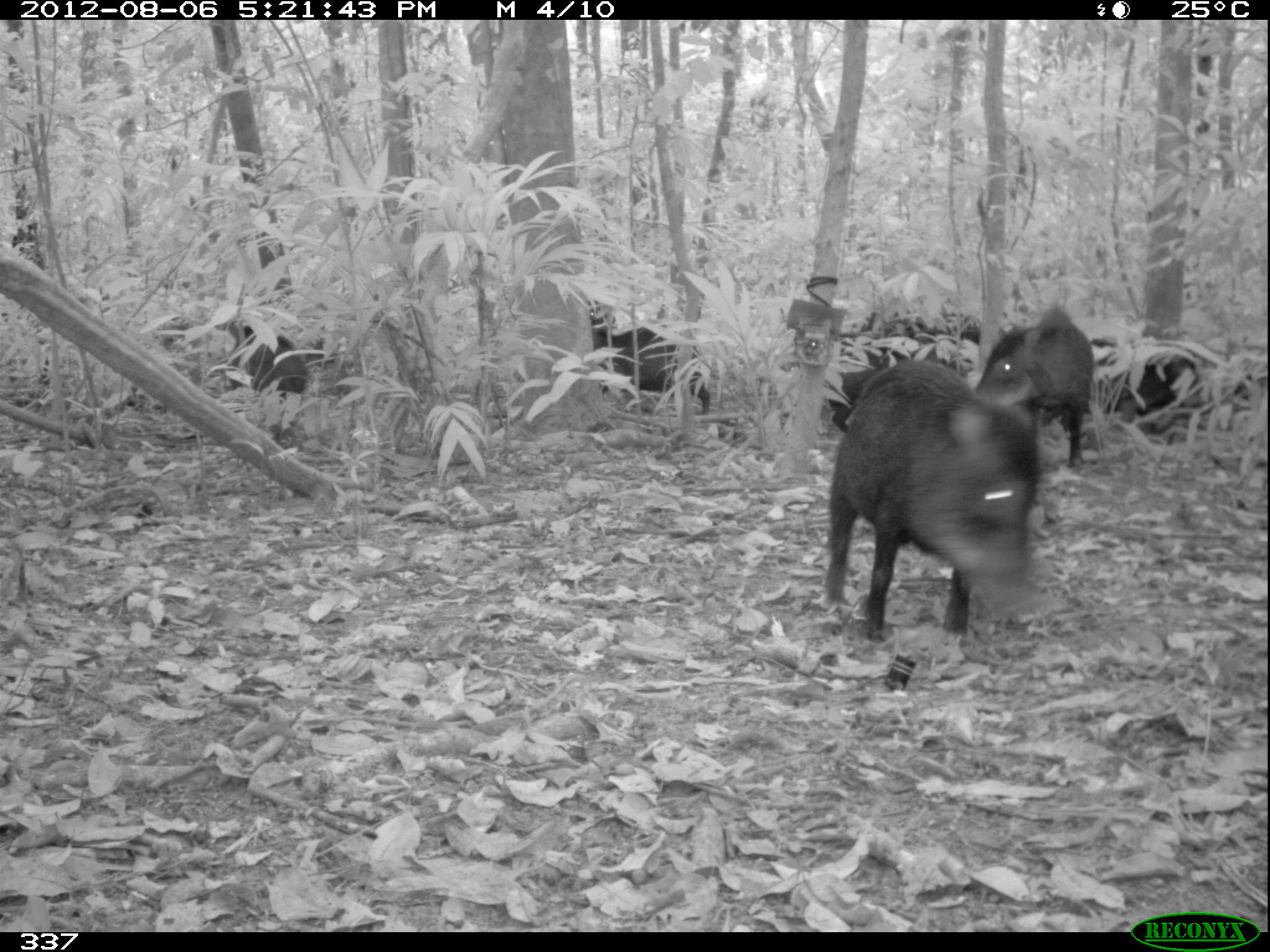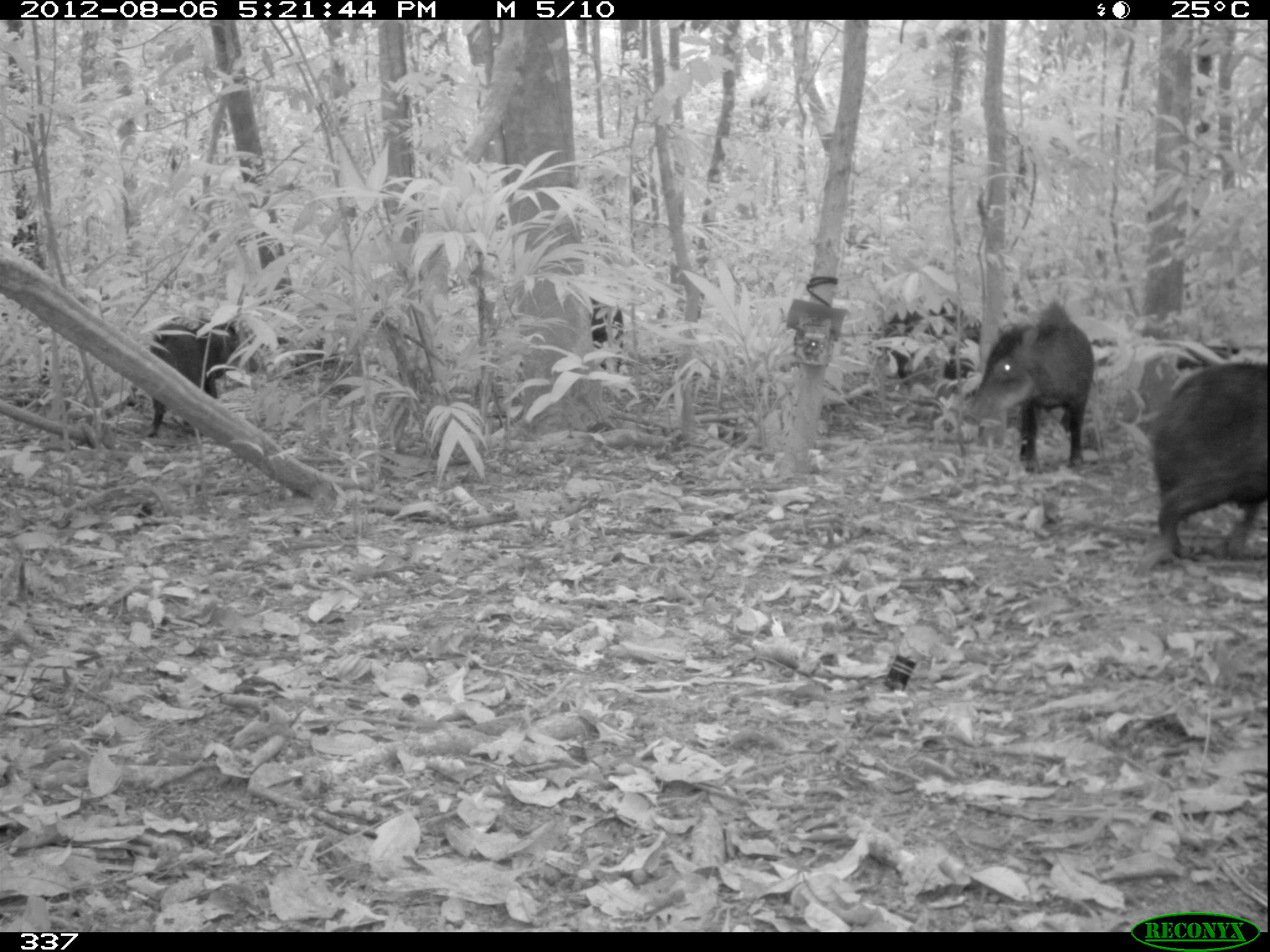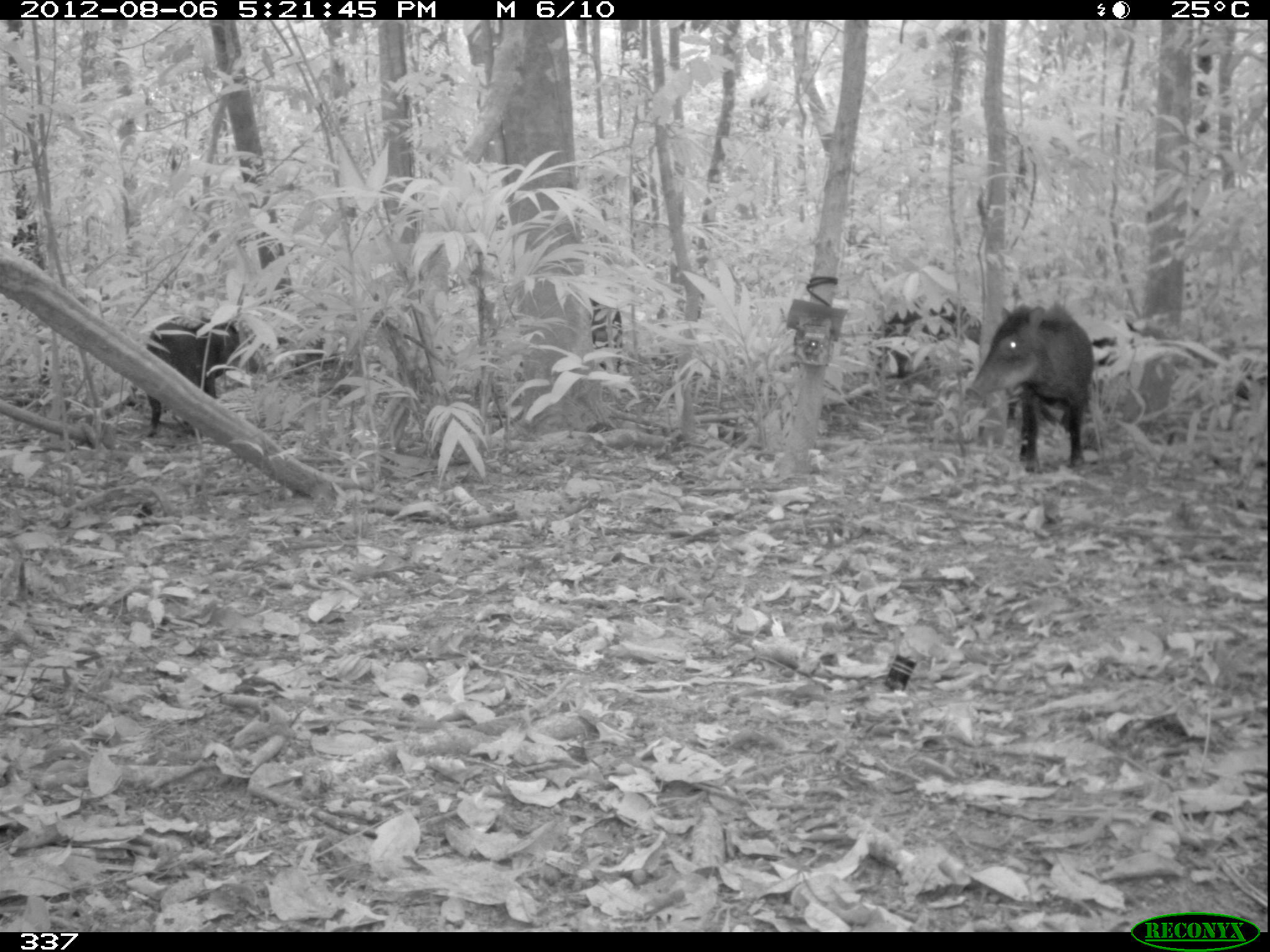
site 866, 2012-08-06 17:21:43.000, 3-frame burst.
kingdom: Animalia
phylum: Chordata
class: Mammalia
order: Artiodactyla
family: Tayassuidae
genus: Tayassu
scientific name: Tayassu pecari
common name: white-lipped peccary